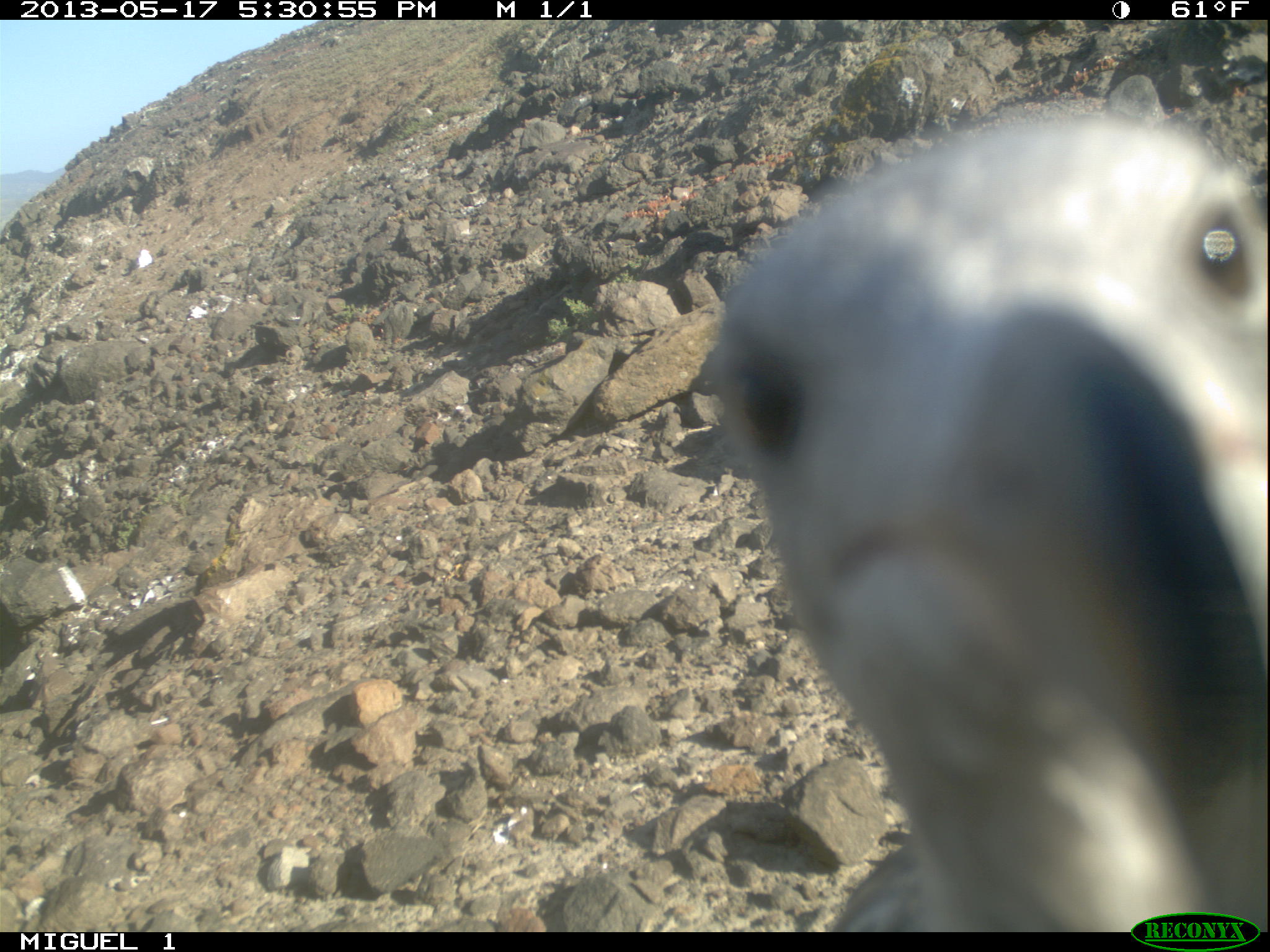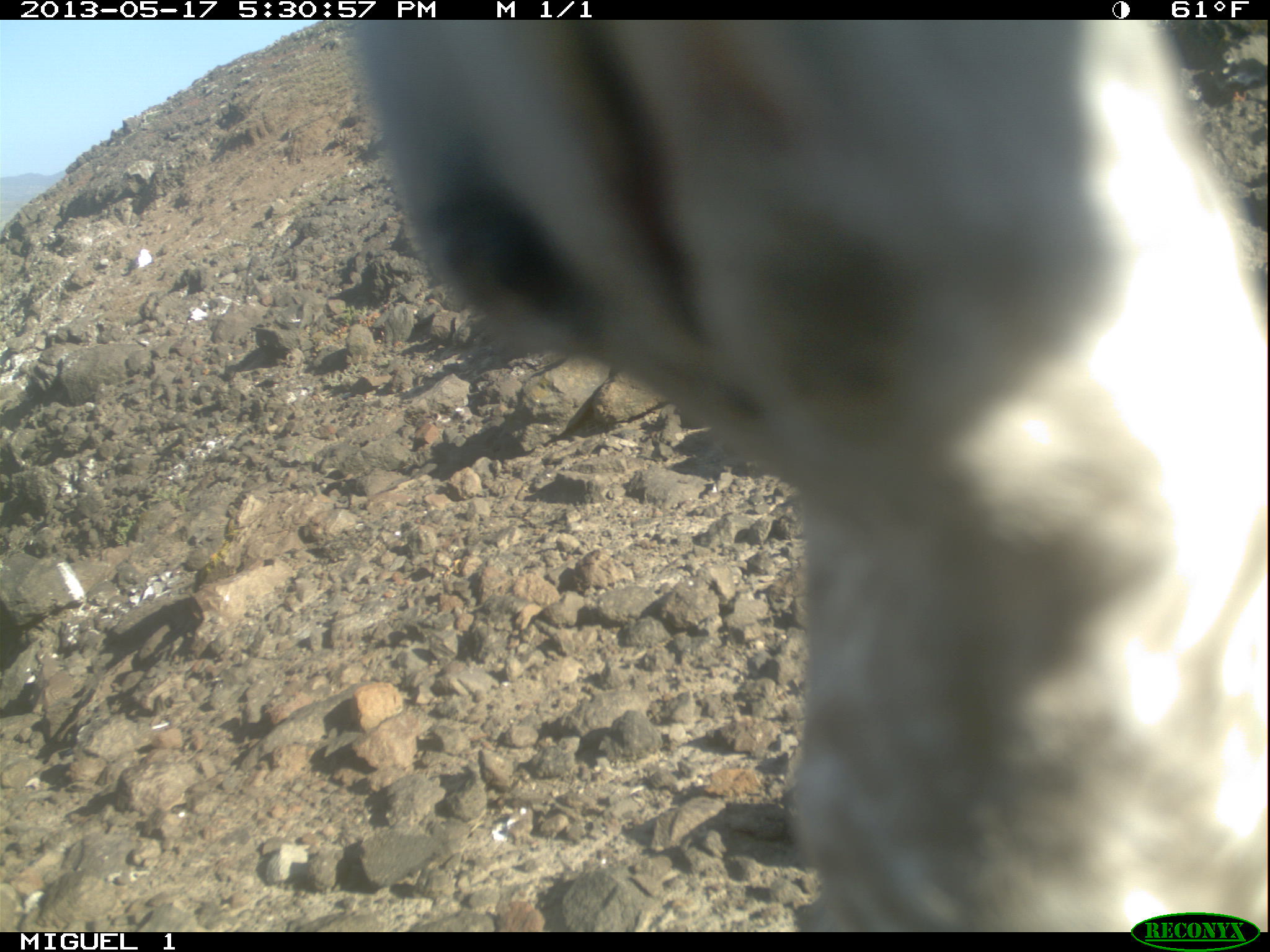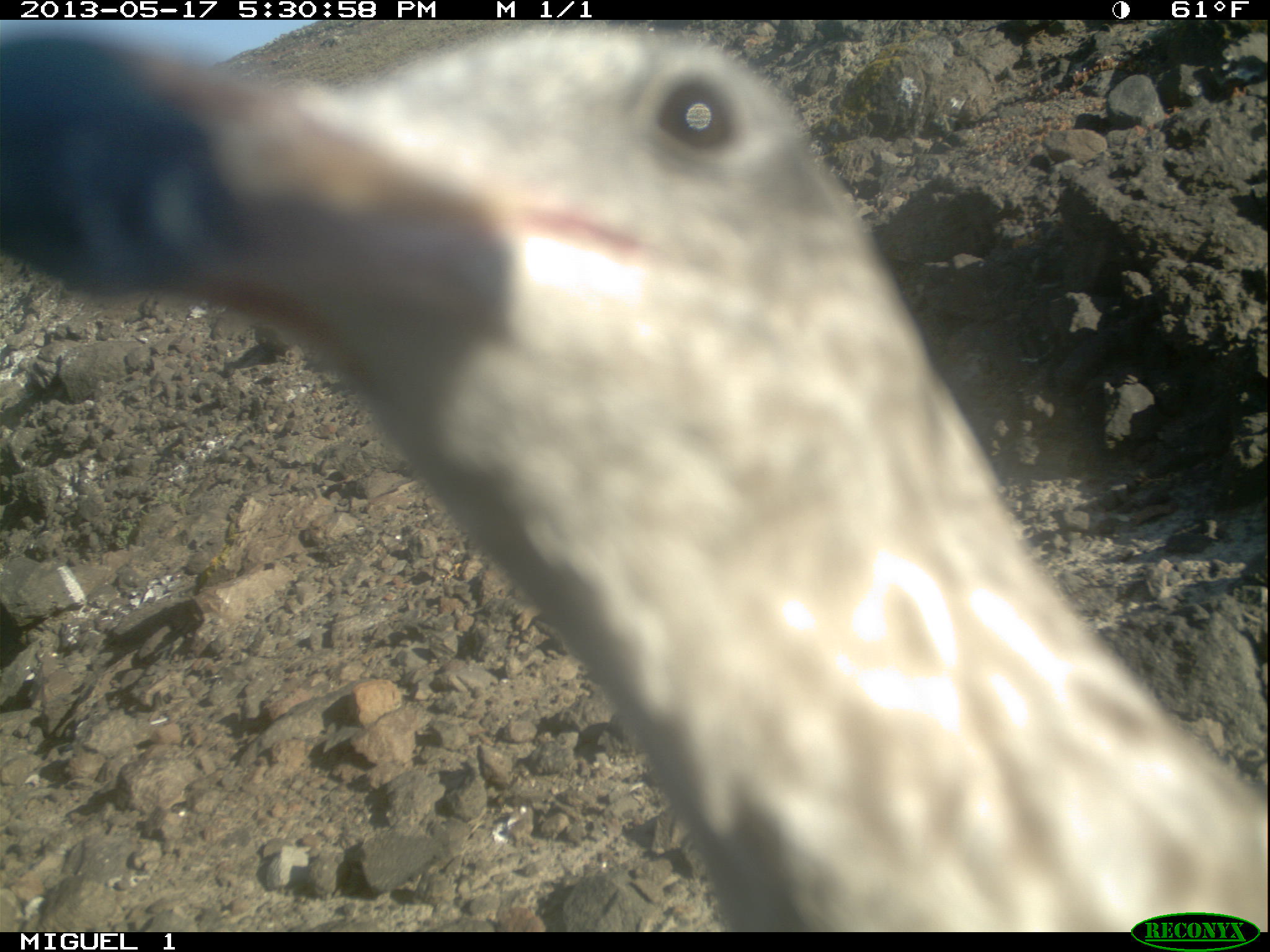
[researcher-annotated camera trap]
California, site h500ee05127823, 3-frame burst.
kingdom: Animalia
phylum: Chordata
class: Aves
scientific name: Aves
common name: bird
Bird (Aves).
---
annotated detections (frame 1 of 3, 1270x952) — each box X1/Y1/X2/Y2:
bird: 711/108/1269/932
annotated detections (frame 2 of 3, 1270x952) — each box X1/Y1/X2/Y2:
bird: 339/18/1269/929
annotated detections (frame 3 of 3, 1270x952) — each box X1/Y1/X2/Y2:
bird: 0/17/1269/932